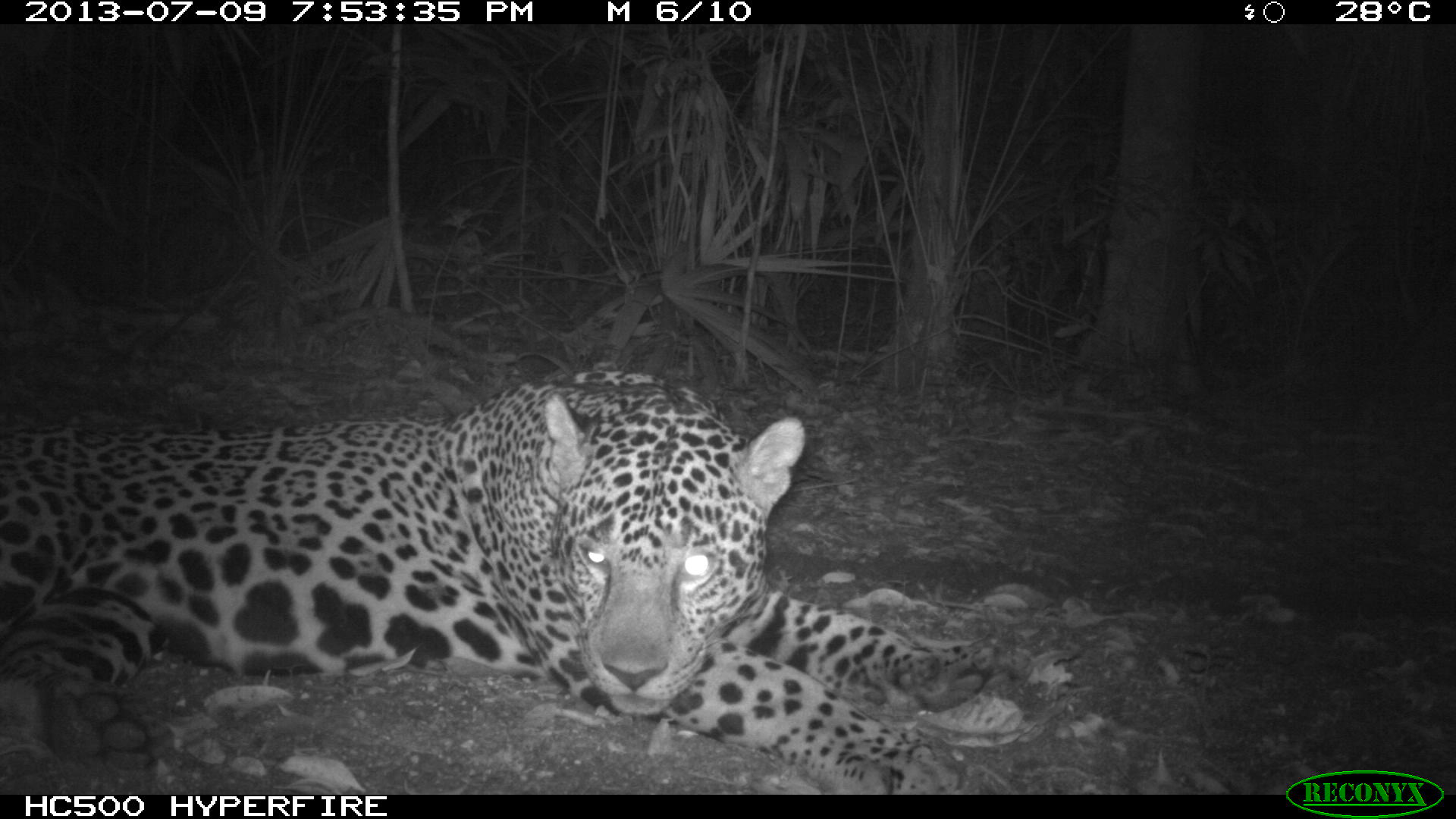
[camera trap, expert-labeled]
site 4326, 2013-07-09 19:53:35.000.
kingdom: Animalia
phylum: Chordata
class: Mammalia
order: Carnivora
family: Felidae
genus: Panthera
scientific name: Panthera onca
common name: jaguar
Panthera onca (jaguar), count 1, sex male.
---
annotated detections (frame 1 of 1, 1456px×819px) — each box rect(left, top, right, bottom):
panthera onca: rect(0, 366, 998, 795)